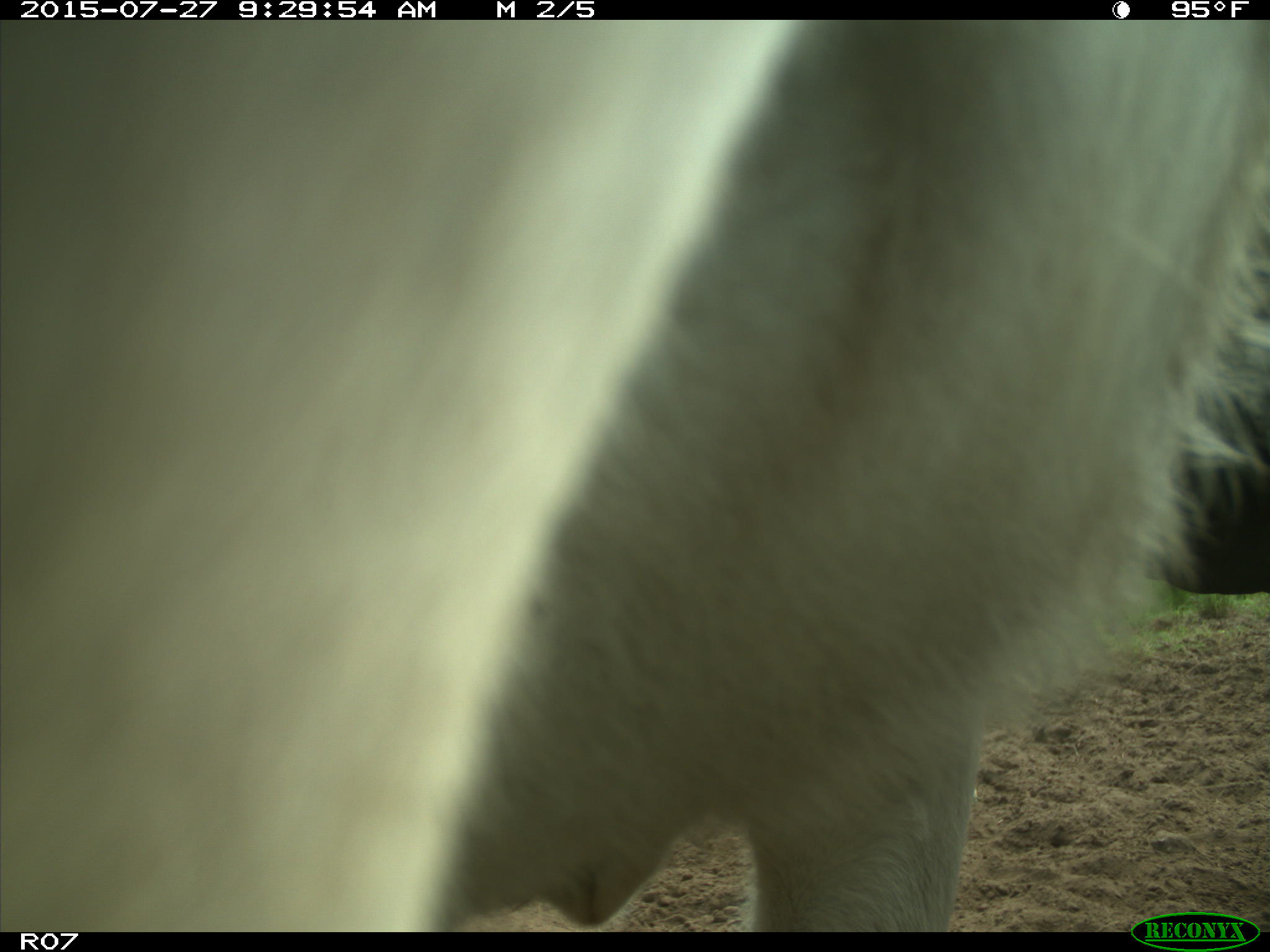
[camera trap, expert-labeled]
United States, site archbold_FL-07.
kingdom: Animalia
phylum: Chordata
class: Mammalia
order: Artiodactyla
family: Bovidae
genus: Bos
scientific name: Bos taurus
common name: domestic cow